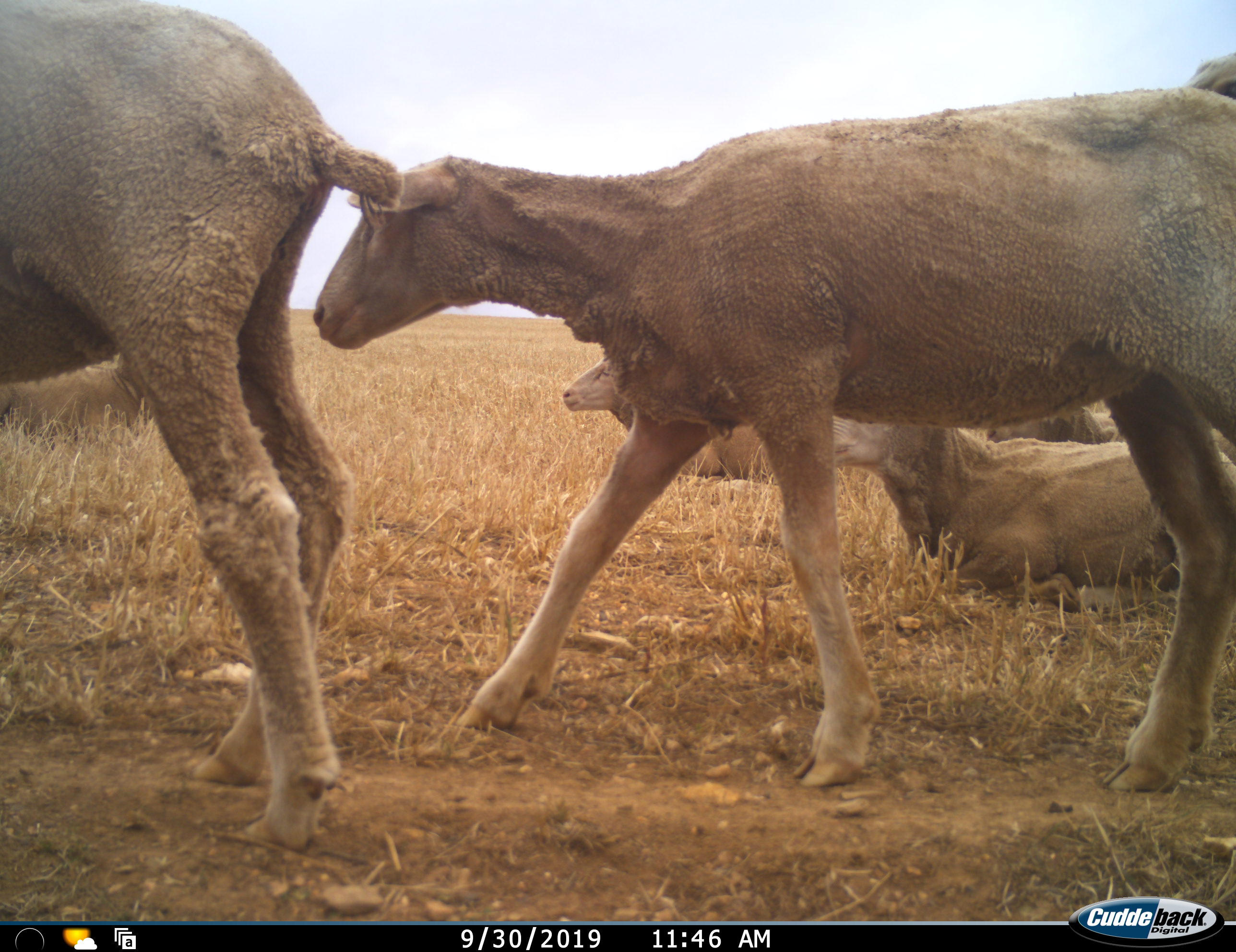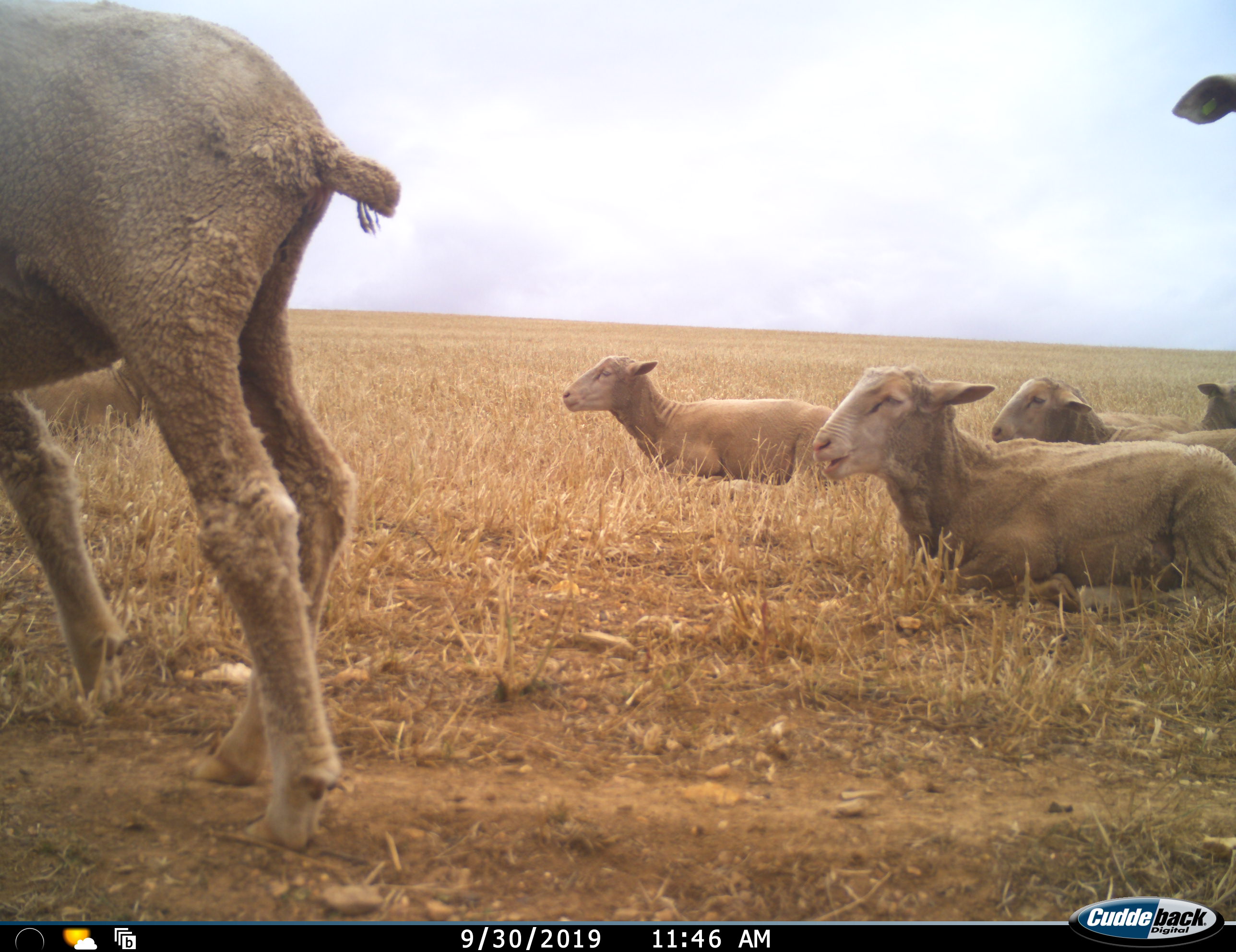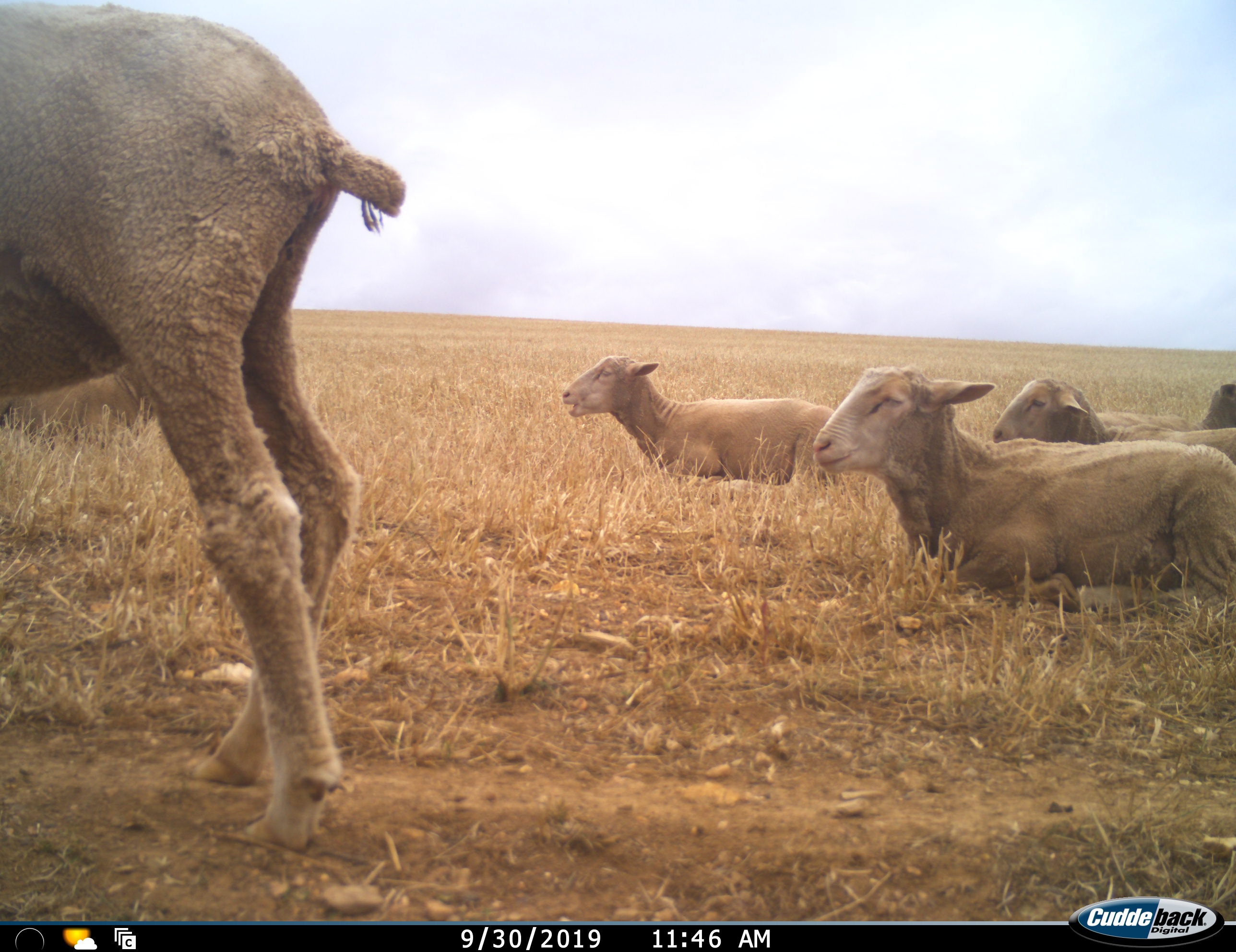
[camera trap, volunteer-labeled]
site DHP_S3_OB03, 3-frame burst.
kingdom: Animalia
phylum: Chordata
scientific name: Vertebrata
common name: domestic animal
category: domesticanimal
Domesticanimal (domestic animal) (Vertebrata), count 7. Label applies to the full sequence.